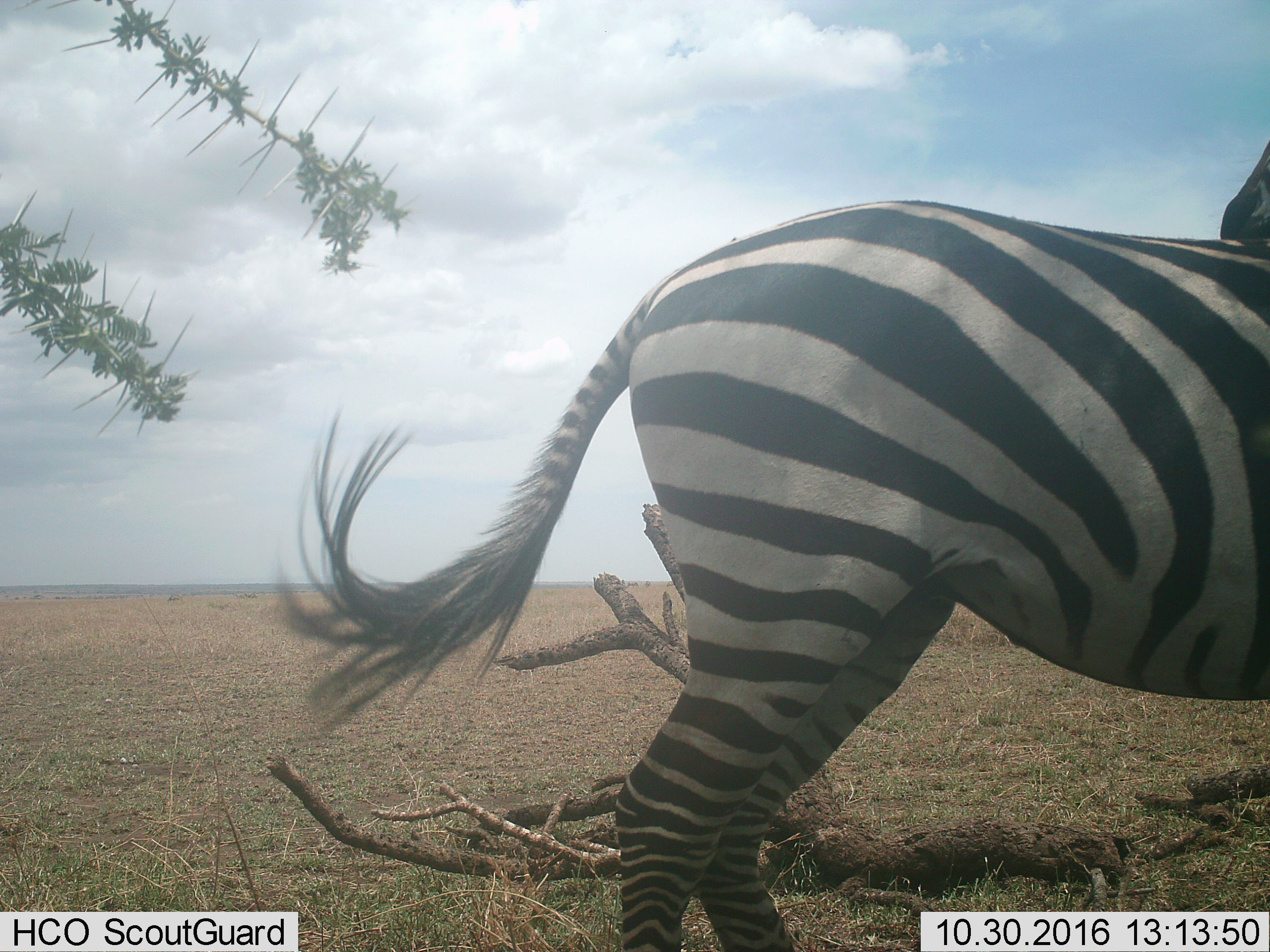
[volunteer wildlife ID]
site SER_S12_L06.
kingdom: Animalia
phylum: Chordata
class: Mammalia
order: Perissodactyla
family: Equidae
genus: Equus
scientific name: Equus quagga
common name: plains zebra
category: zebraplains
Zebraplains (plains zebra) (Equus quagga), count 1. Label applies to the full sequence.